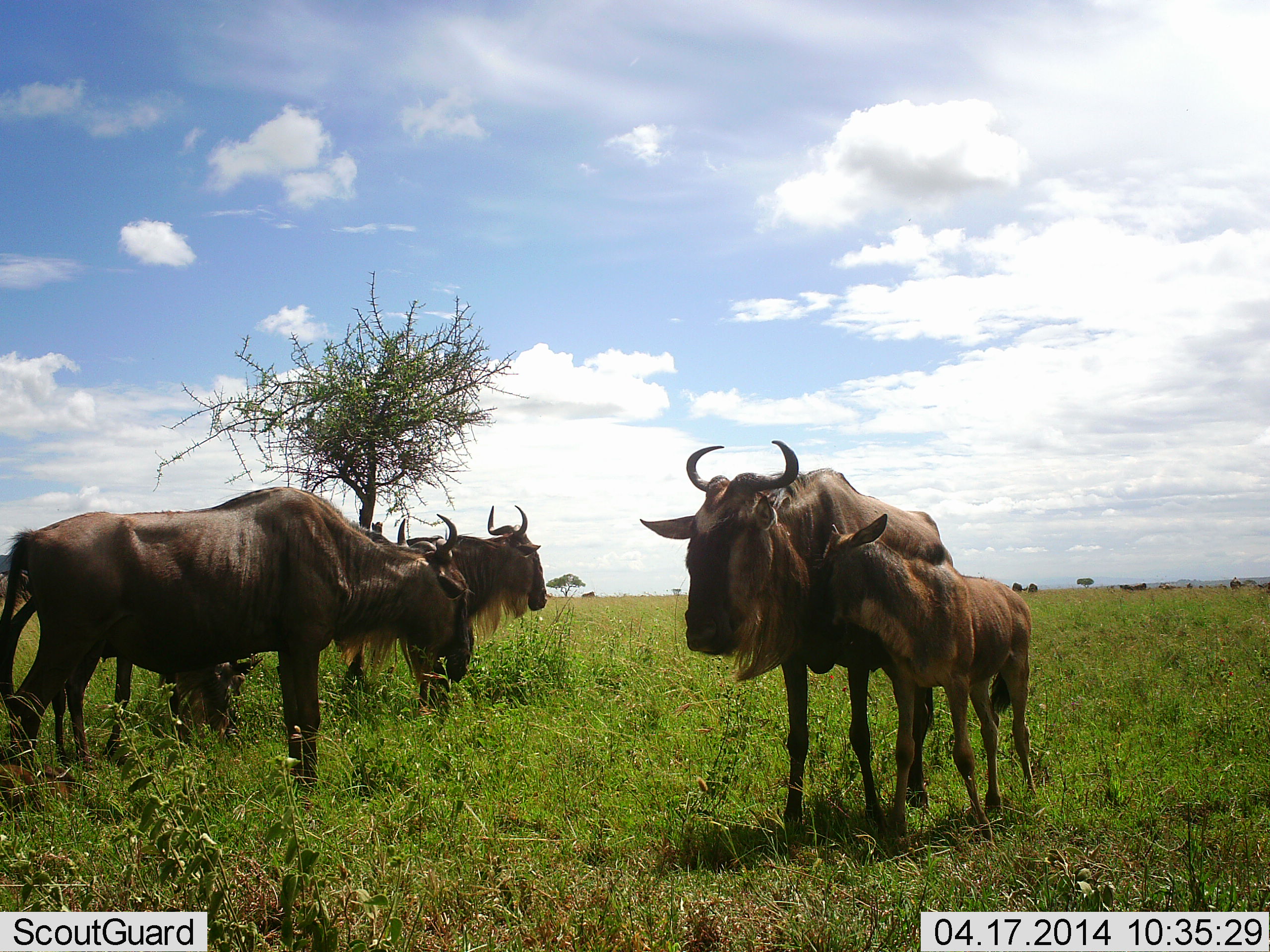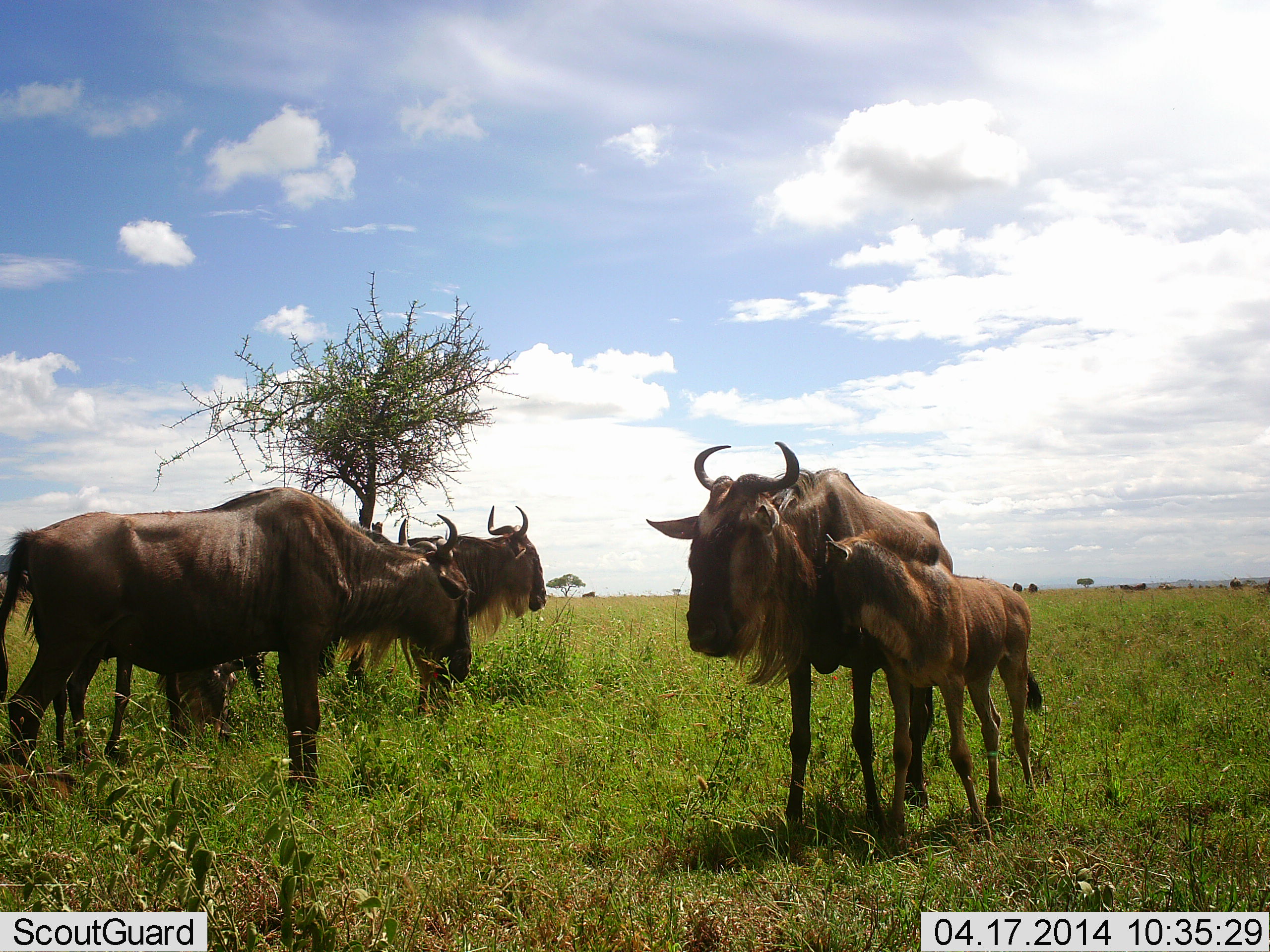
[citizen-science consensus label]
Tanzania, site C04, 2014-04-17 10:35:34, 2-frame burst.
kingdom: Animalia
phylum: Chordata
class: Mammalia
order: Artiodactyla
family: Bovidae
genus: Connochaetes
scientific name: Connochaetes taurinus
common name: blue wildebeest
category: wildebeest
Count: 5.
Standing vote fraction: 100%.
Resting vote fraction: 0%.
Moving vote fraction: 0%.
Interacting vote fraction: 0%.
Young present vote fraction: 90%.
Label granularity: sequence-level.